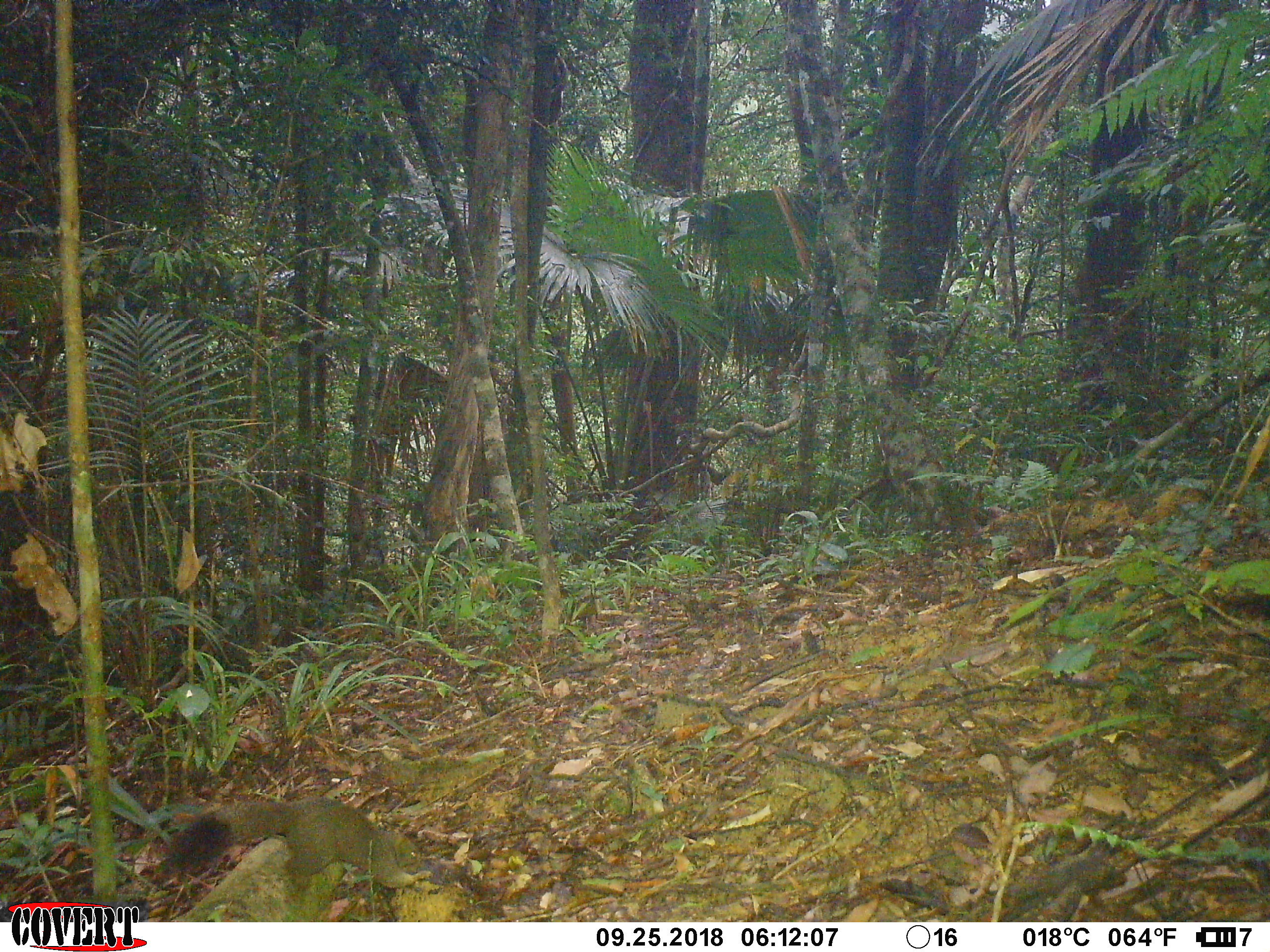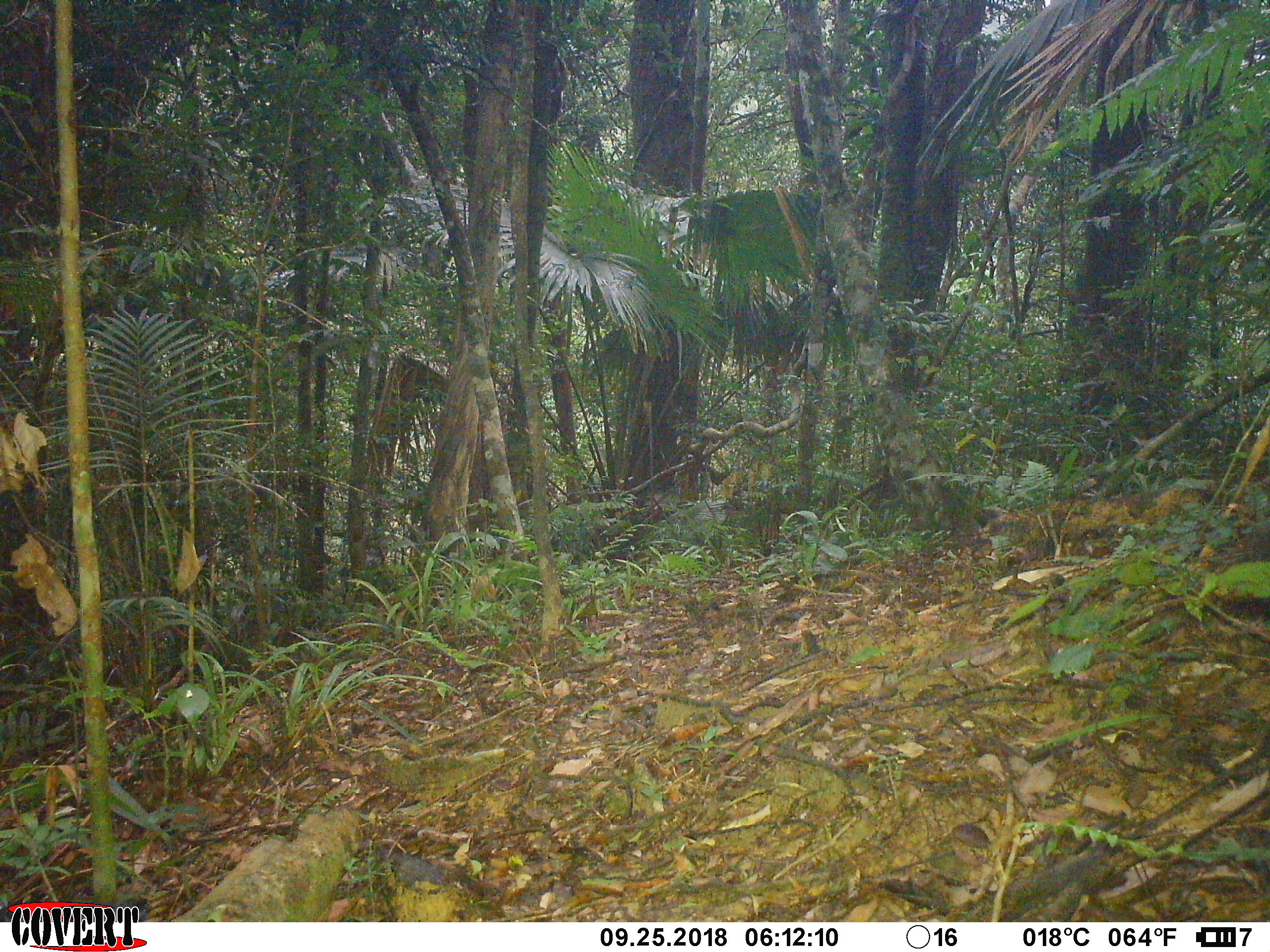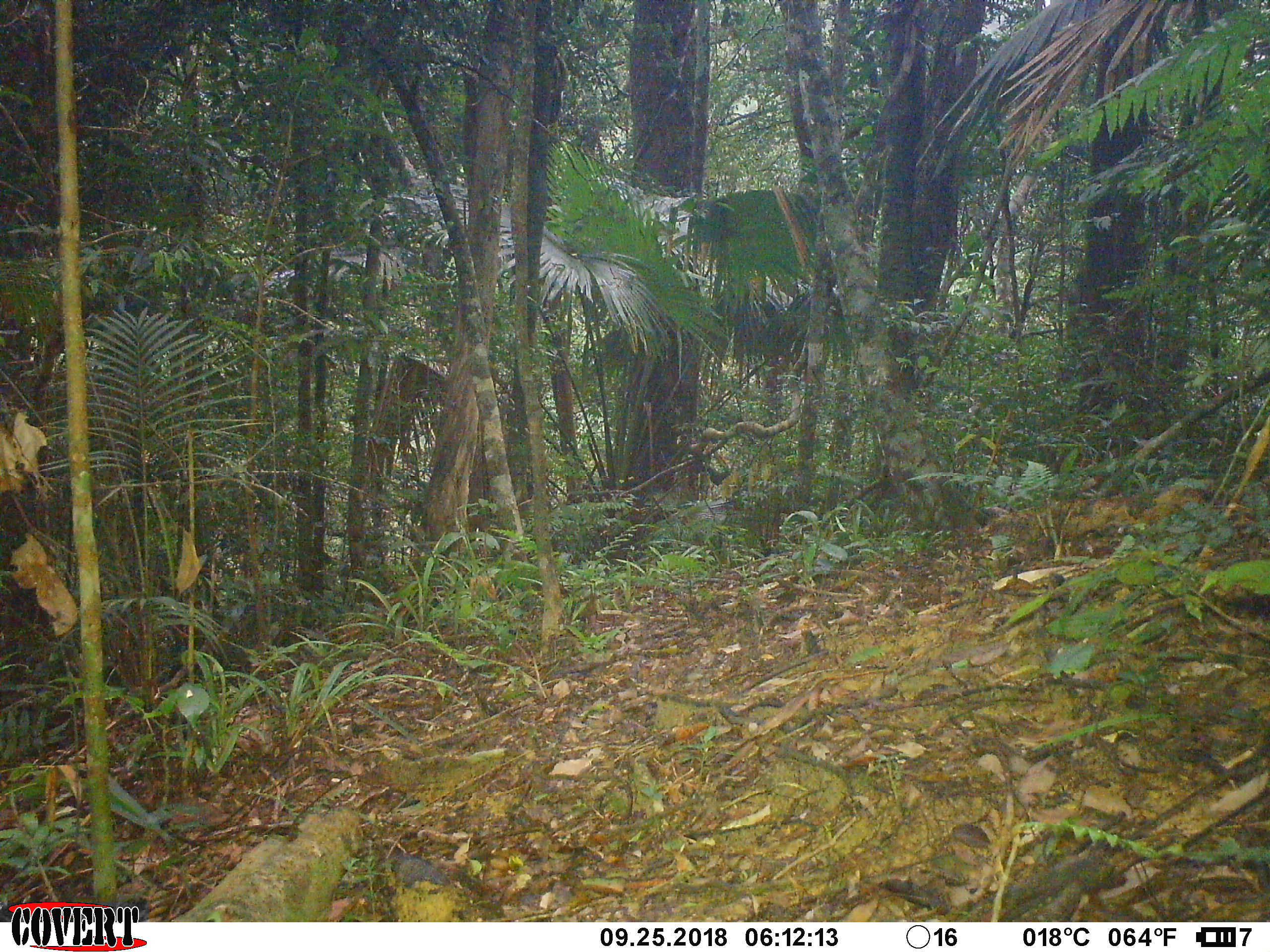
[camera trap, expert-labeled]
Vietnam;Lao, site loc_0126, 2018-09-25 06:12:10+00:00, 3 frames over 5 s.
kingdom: Animalia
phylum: Chordata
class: Mammalia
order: Rodentia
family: Sciuridae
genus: Callosciurus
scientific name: Callosciurus erythraeus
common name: pallas's squirrel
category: pallass squirrel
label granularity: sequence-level